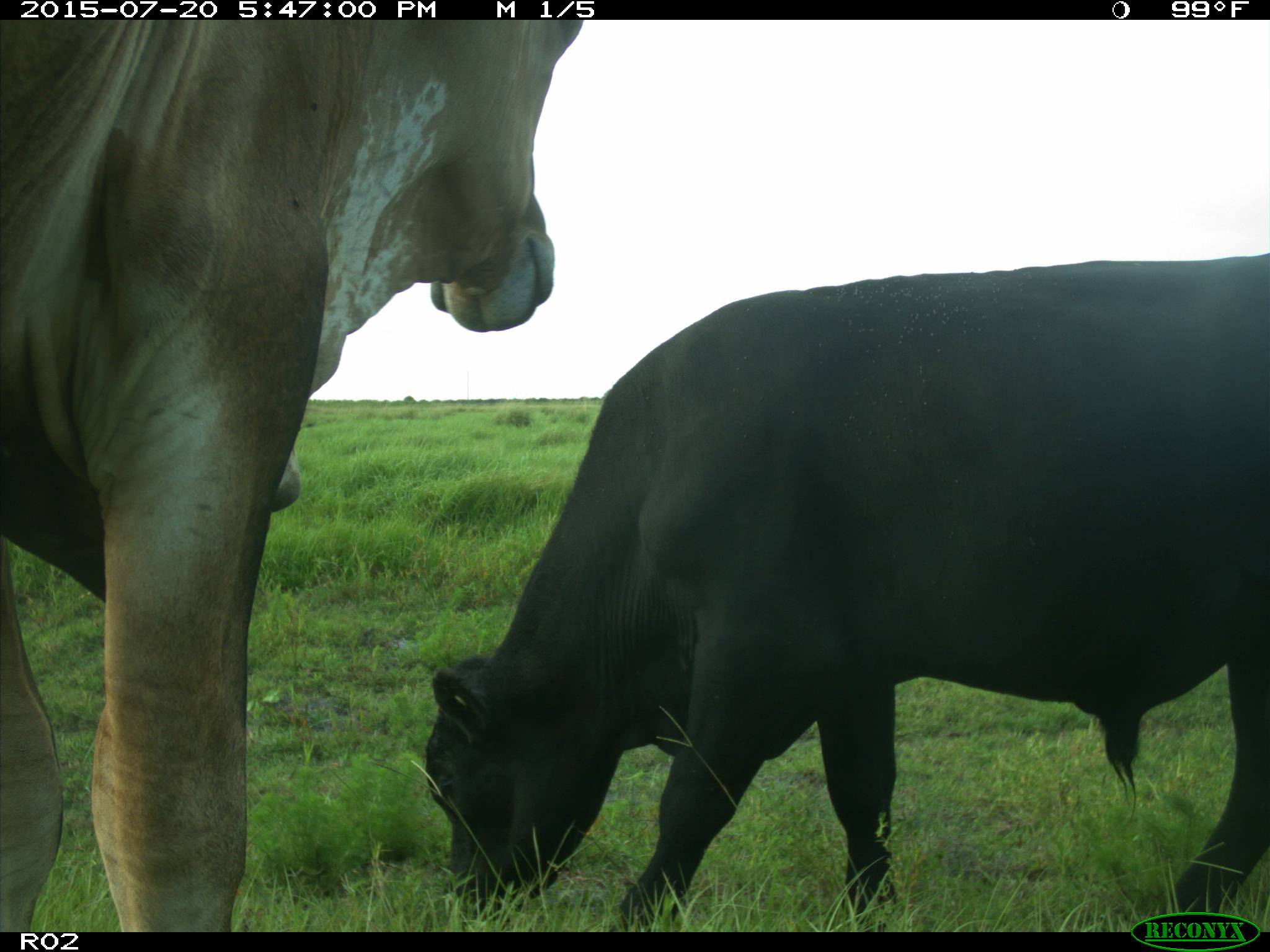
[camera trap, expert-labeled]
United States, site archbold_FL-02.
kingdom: Animalia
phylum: Chordata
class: Mammalia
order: Artiodactyla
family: Bovidae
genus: Bos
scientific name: Bos taurus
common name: domestic cow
Bos taurus (domestic cow).